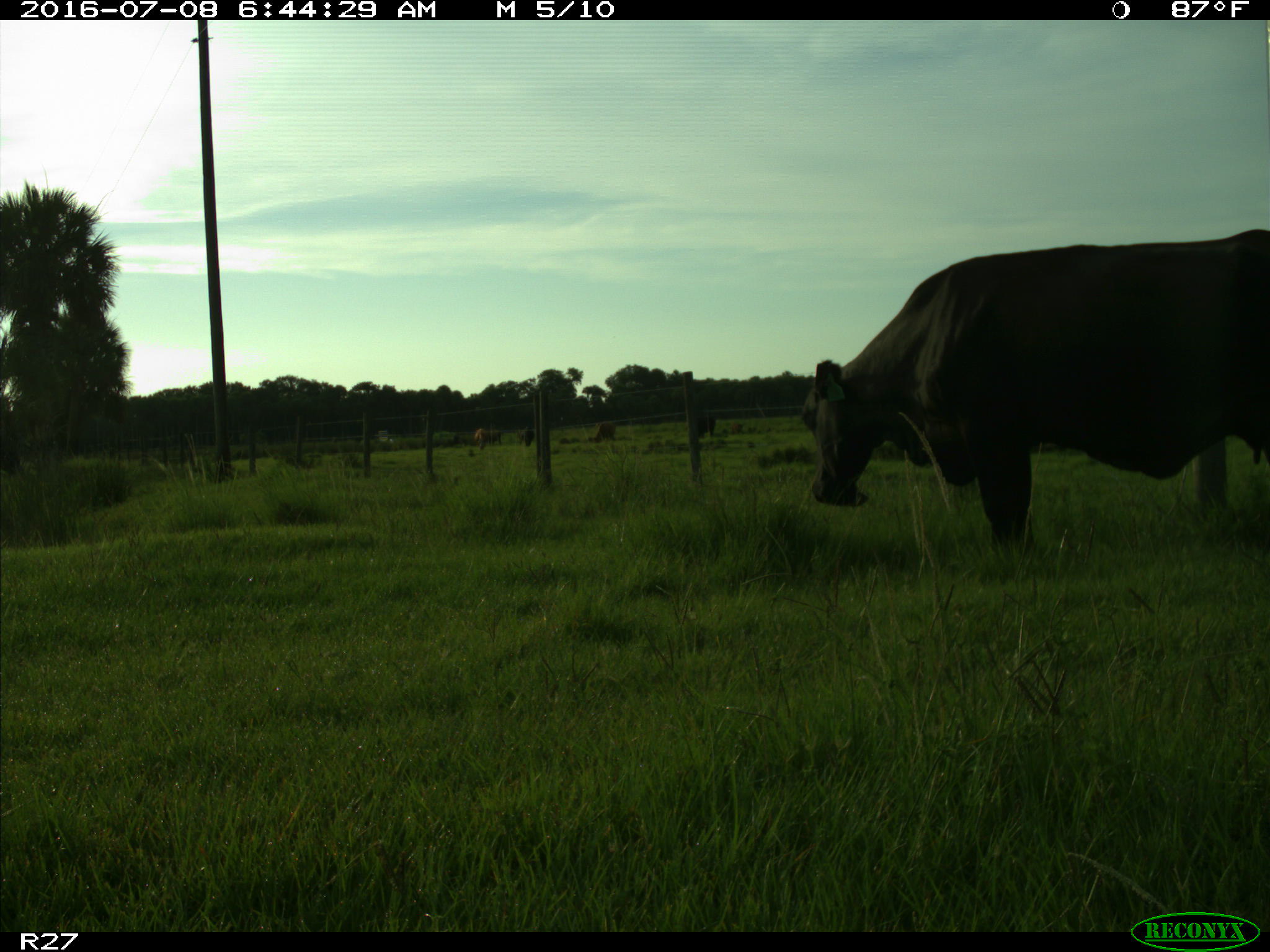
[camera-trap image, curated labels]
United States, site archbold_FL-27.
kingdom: Animalia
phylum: Chordata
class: Mammalia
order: Artiodactyla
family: Bovidae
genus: Bos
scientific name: Bos taurus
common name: domestic cow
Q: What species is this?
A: Bos taurus (domestic cow).